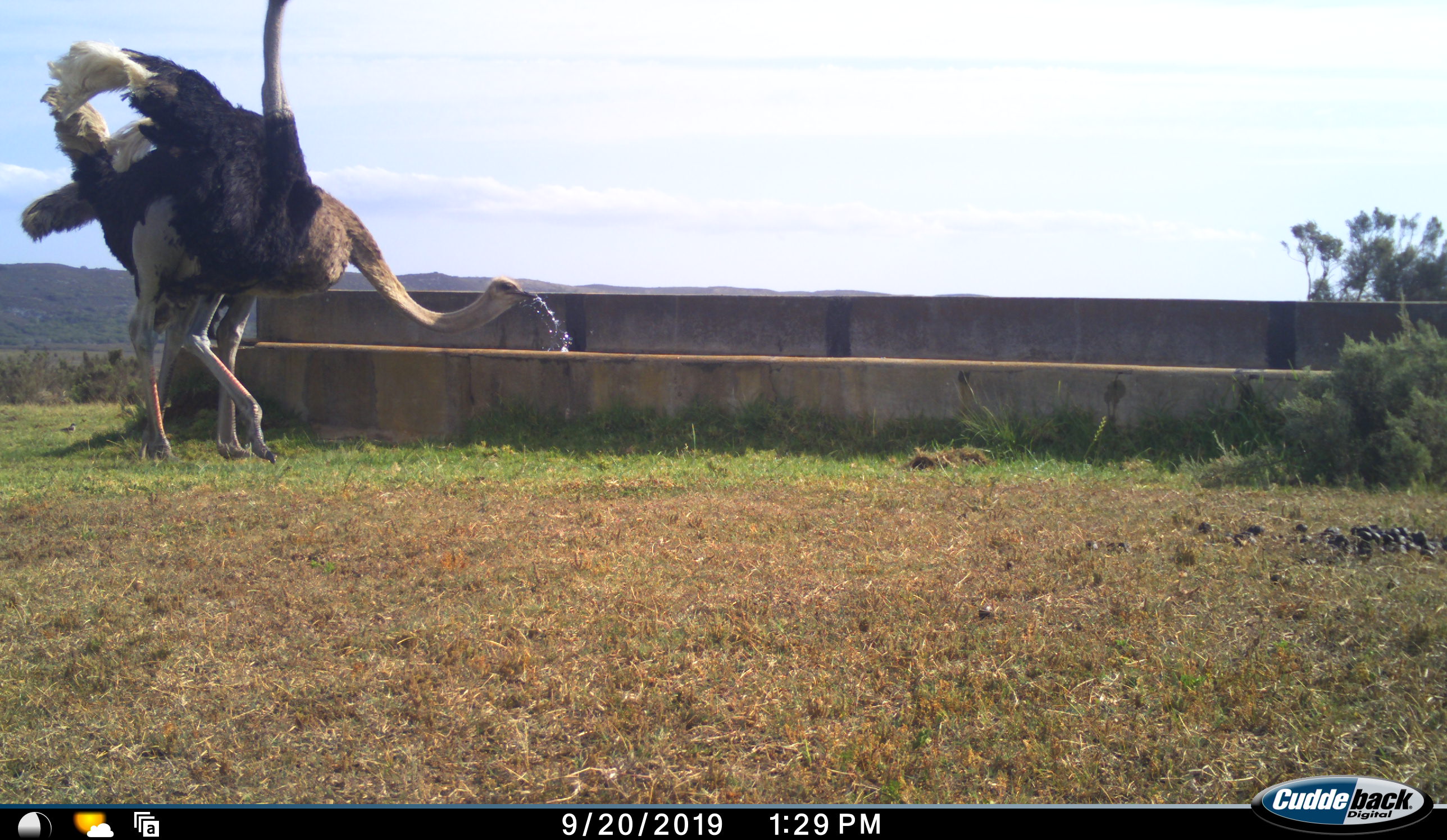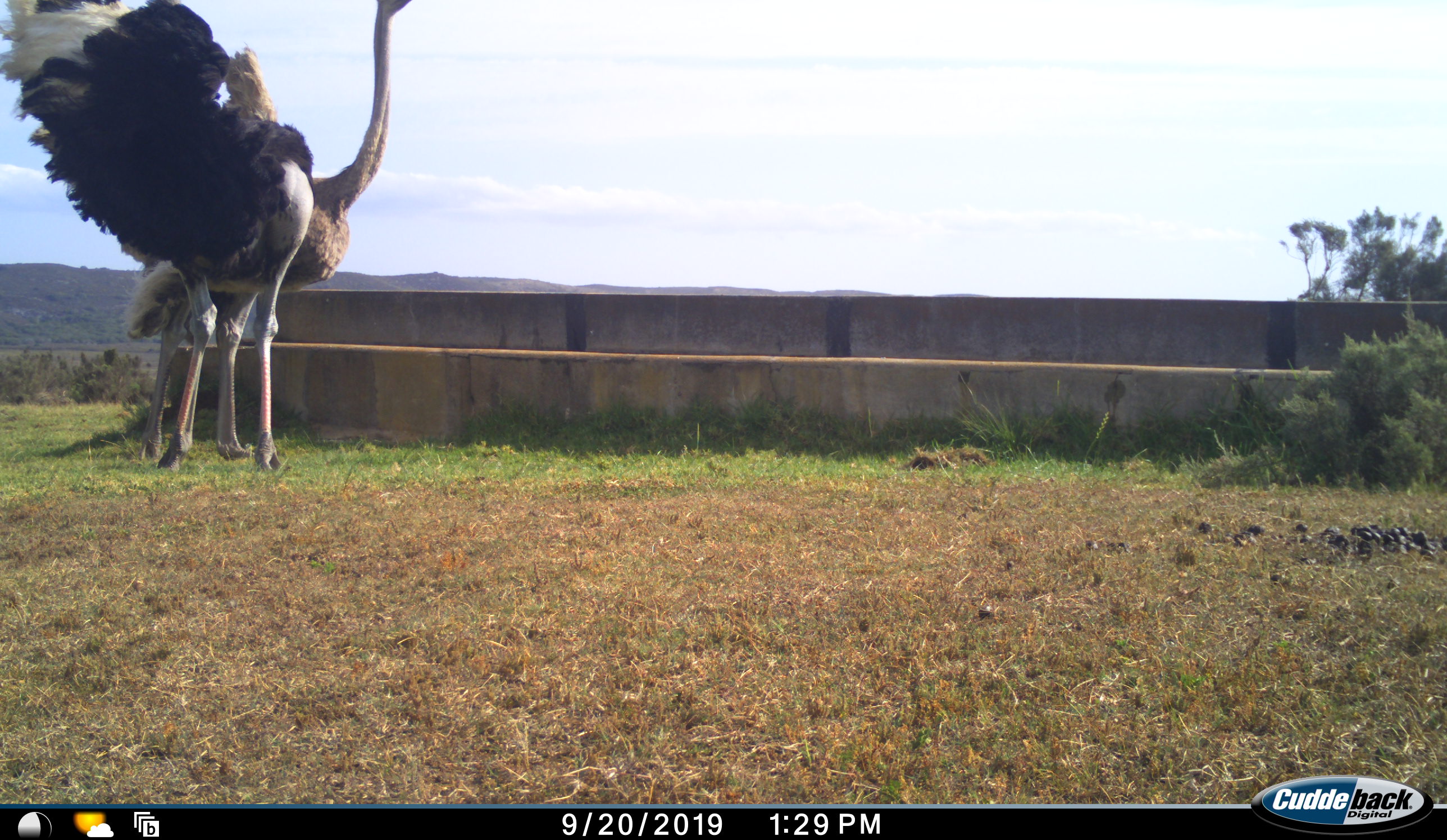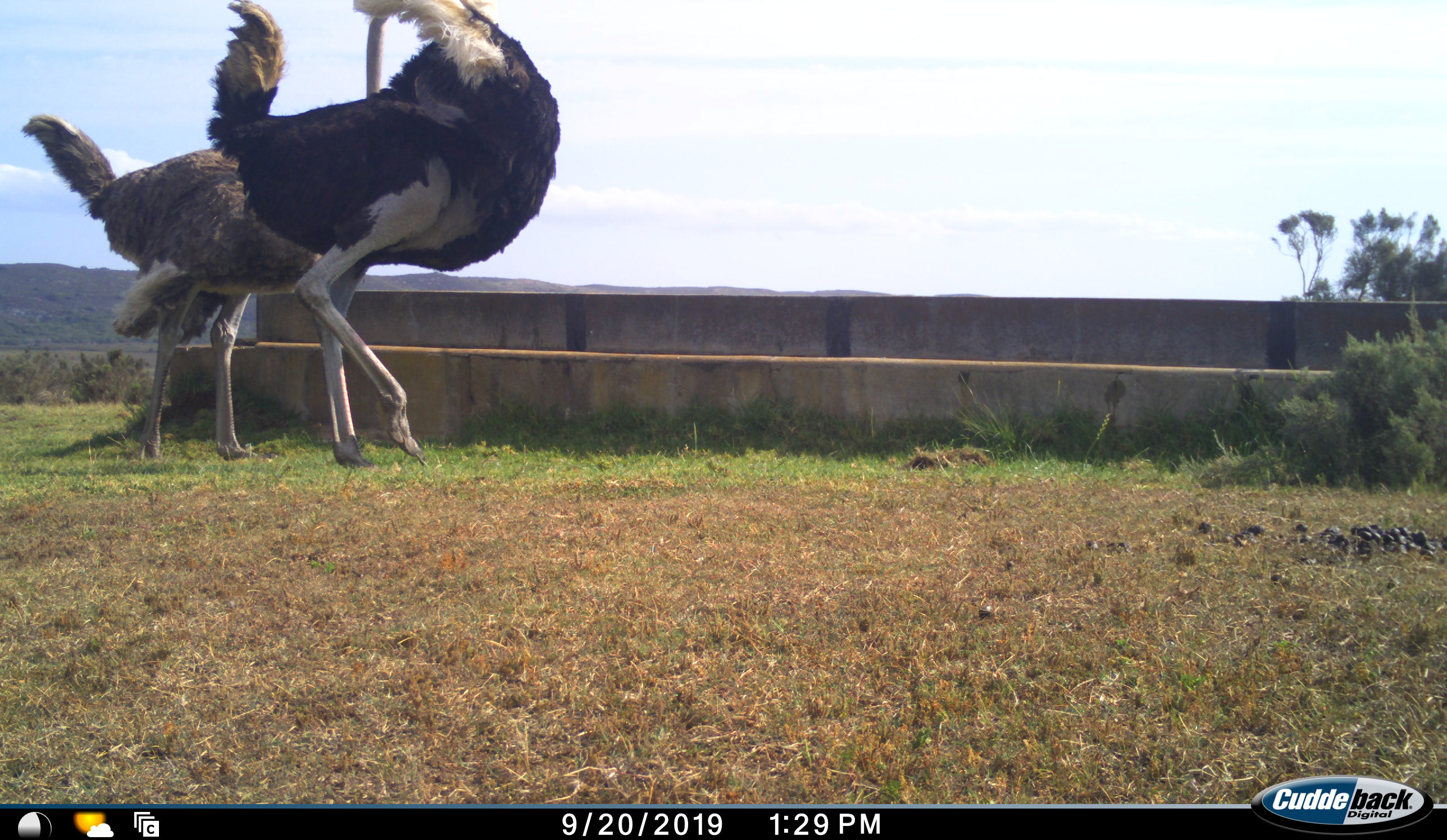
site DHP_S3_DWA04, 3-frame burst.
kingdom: Animalia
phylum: Chordata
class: Aves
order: Struthioniformes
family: Struthionidae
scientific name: Struthionidae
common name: ostrich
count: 2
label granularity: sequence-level